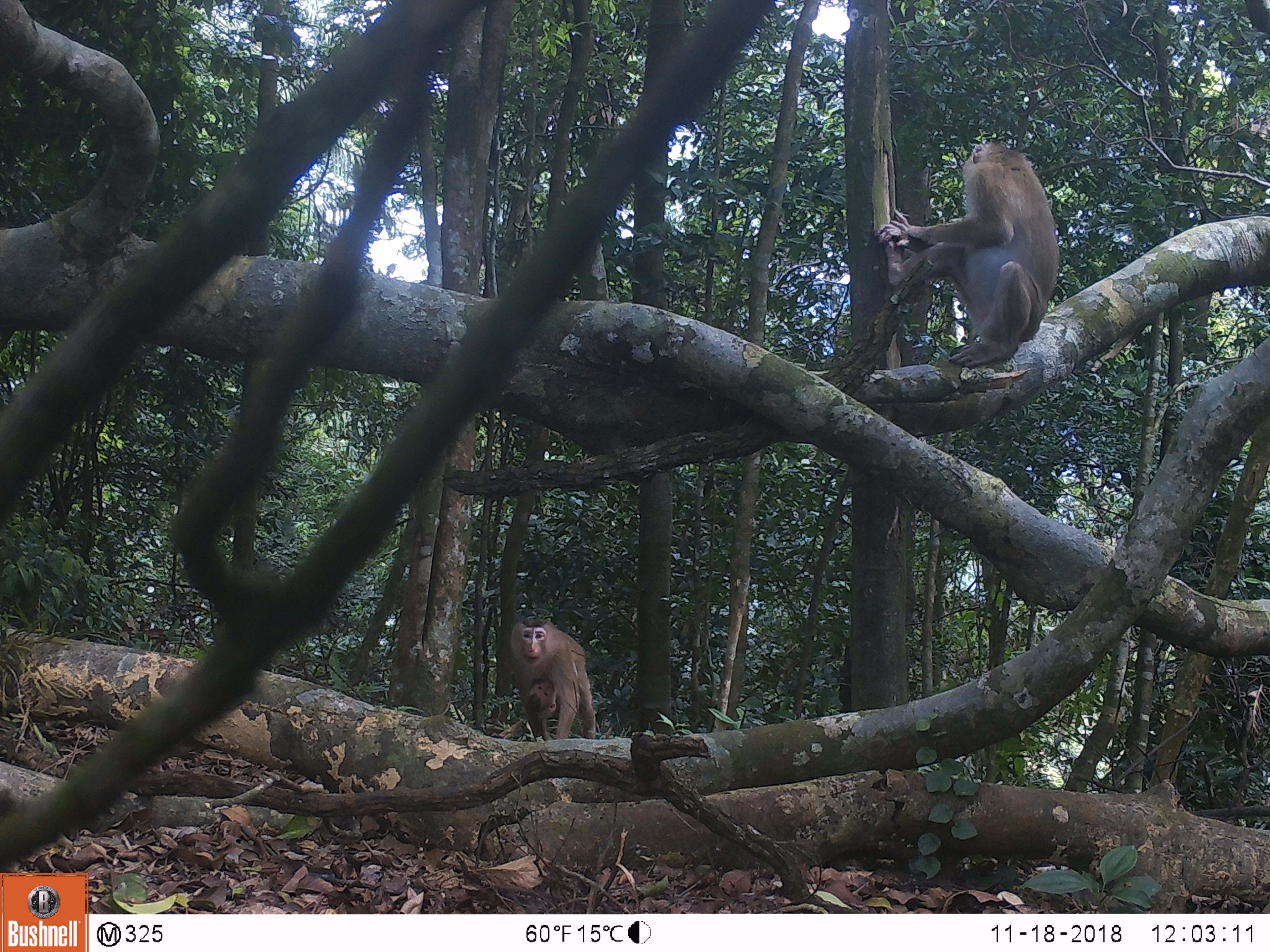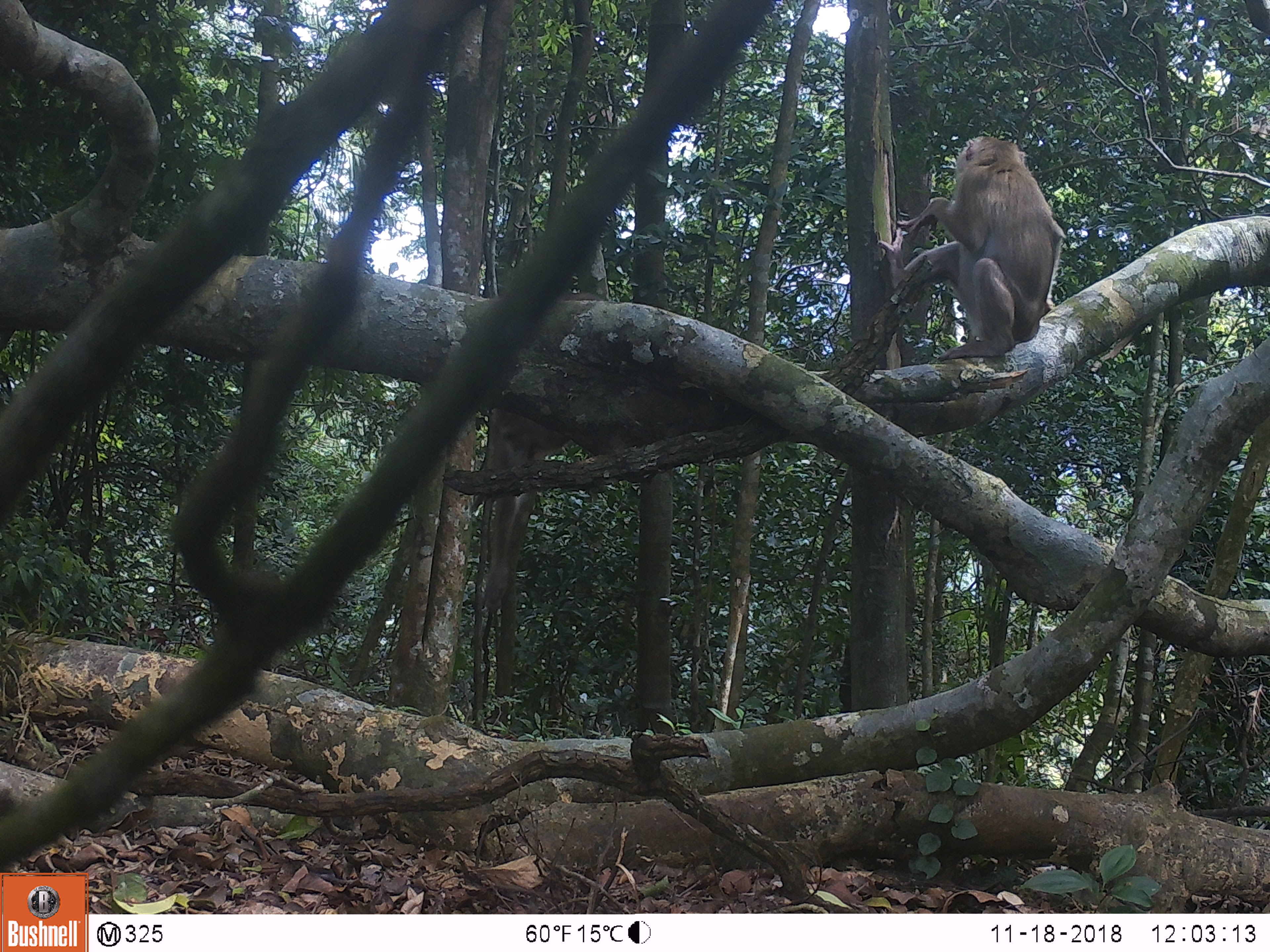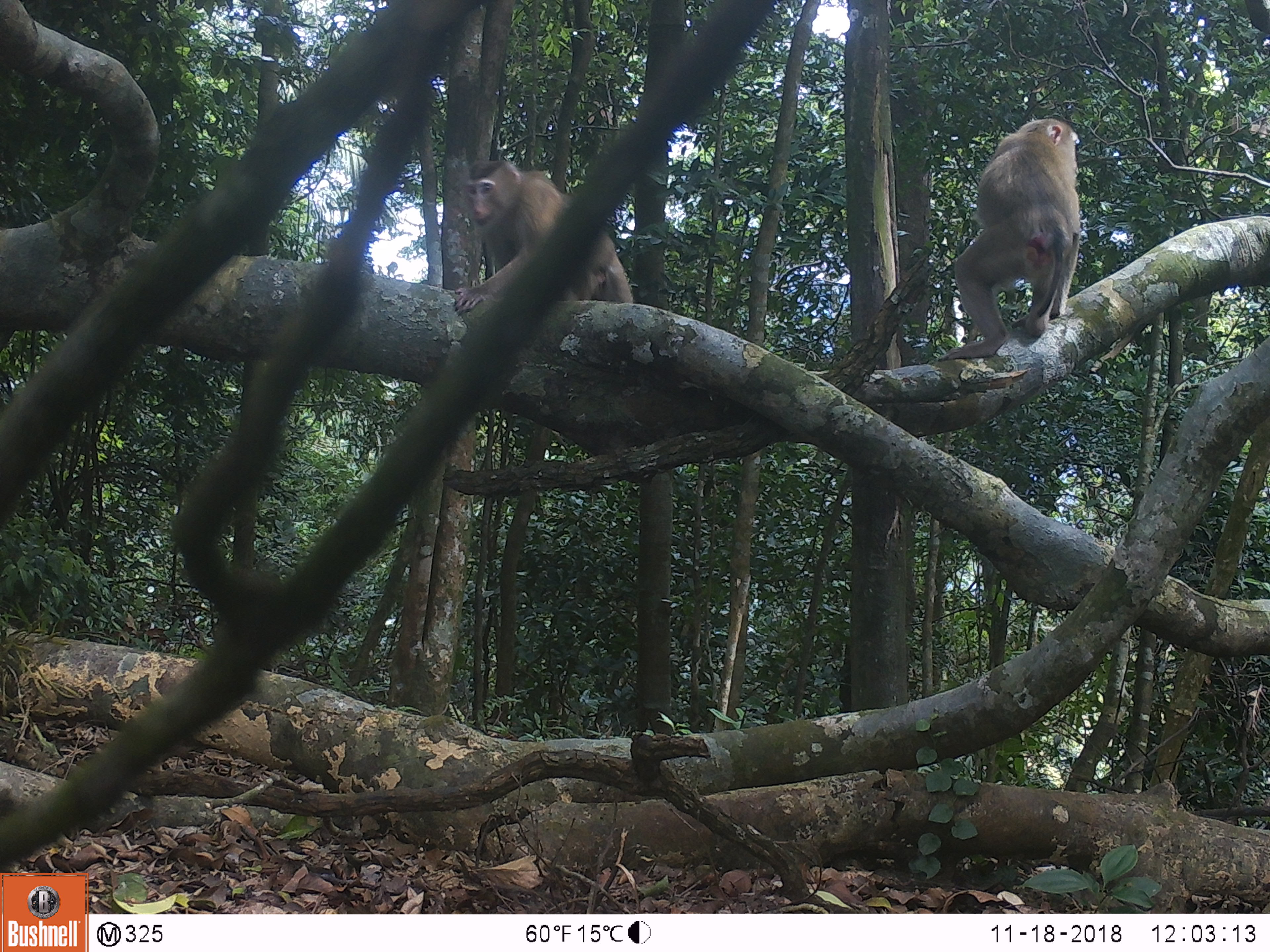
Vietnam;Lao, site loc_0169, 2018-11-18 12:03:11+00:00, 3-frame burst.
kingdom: Animalia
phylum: Chordata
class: Mammalia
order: Primates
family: Cercopithecidae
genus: Macaca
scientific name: Macaca nemestrina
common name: pig-tailed macaque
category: pig tailed macaque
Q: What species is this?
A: Pig tailed macaque (pig-tailed macaque) (Macaca nemestrina).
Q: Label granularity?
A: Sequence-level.